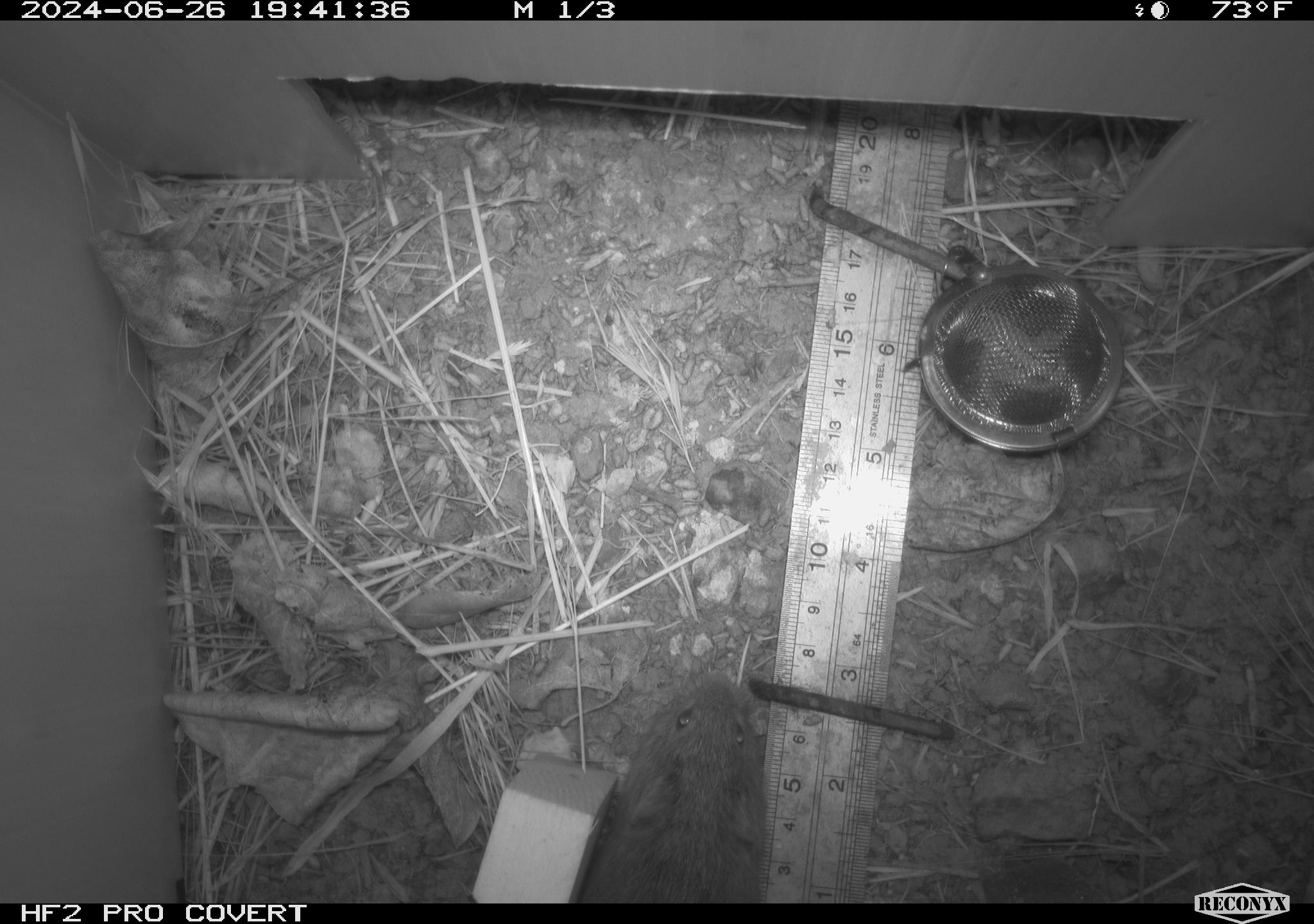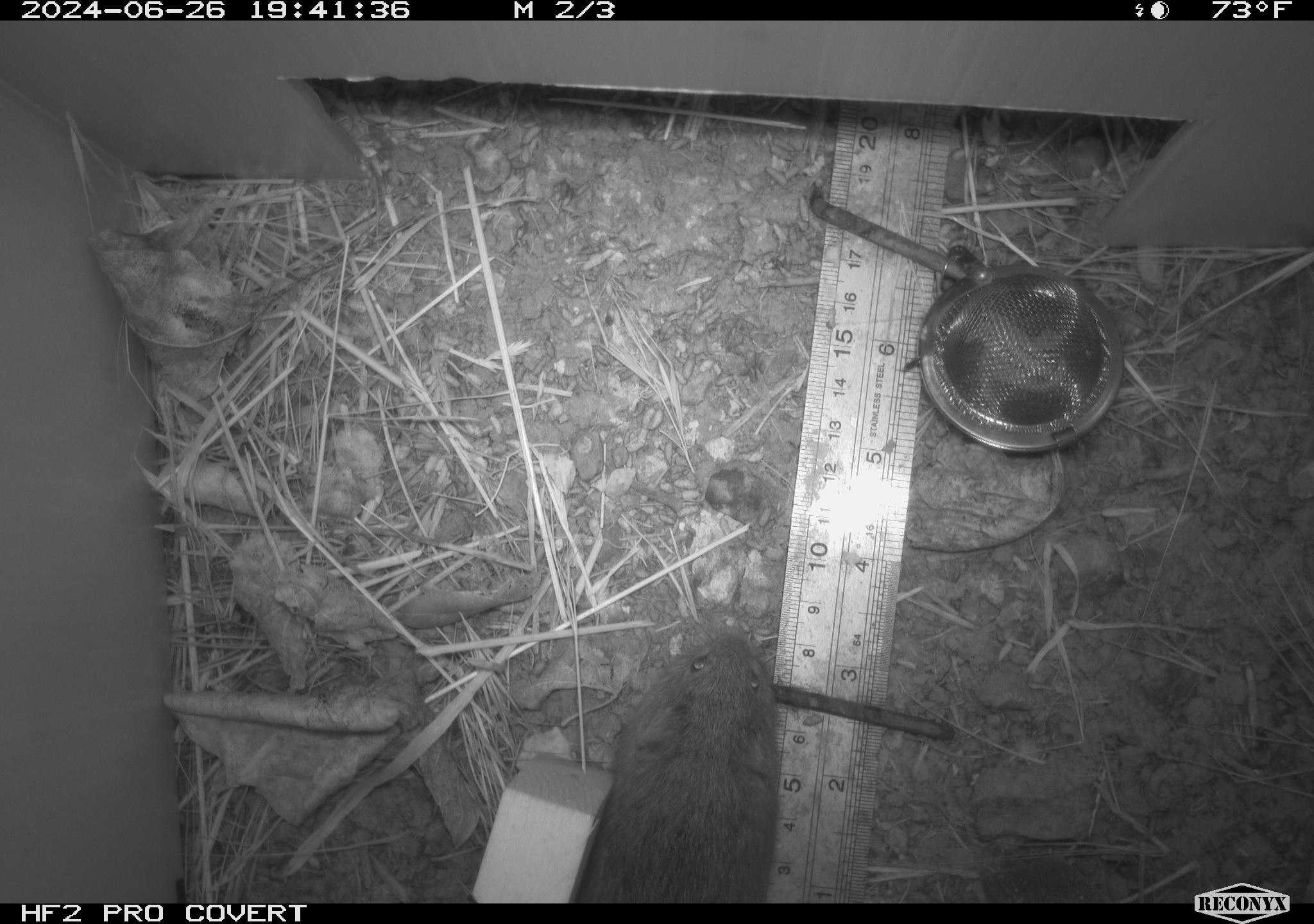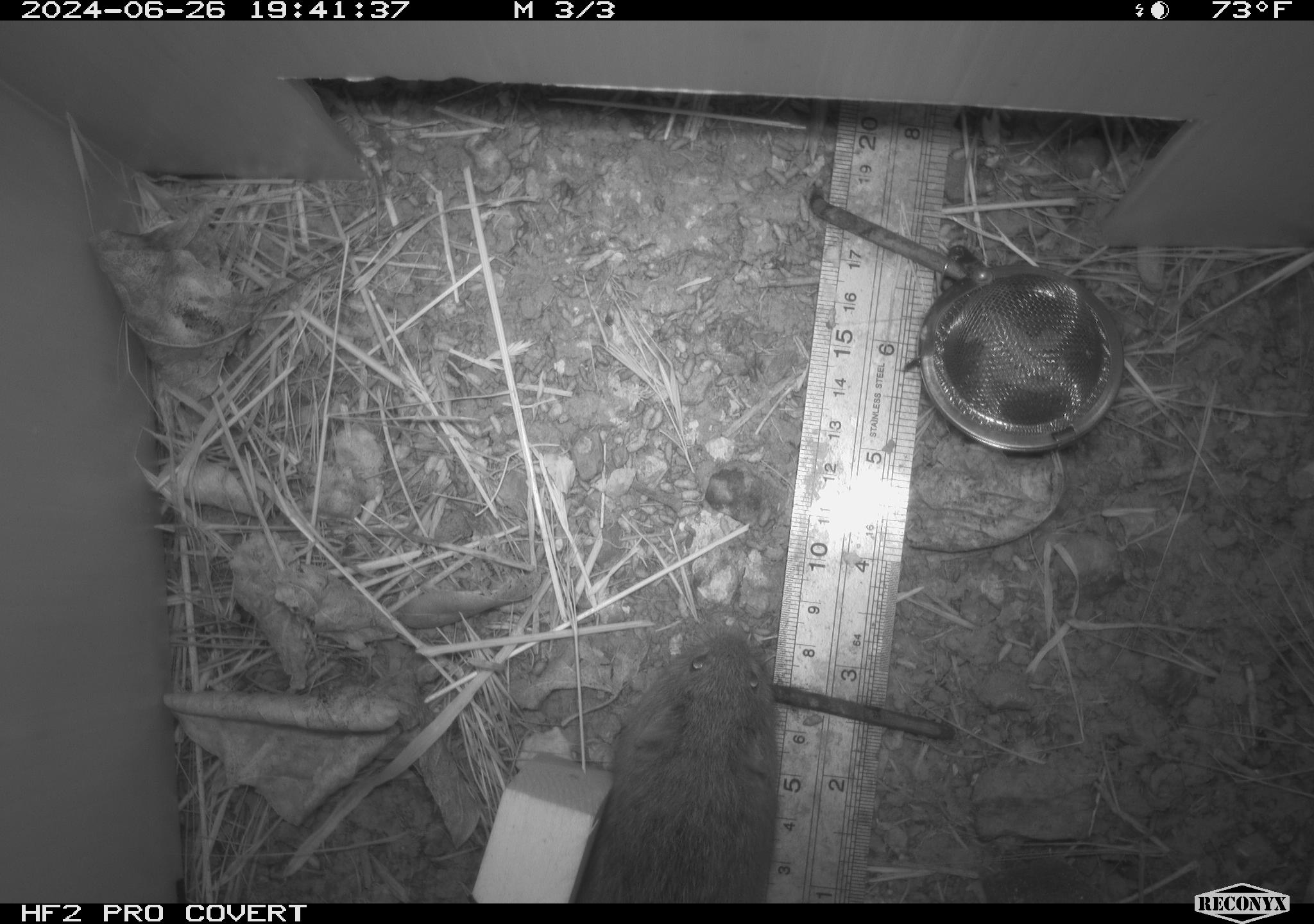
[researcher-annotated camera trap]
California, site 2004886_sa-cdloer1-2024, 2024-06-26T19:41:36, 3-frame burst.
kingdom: Animalia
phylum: Chordata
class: Mammalia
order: Rodentia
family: Cricetidae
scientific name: Arvicolinae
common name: voles, lemmings, and muskrats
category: arvicolinae subfamily